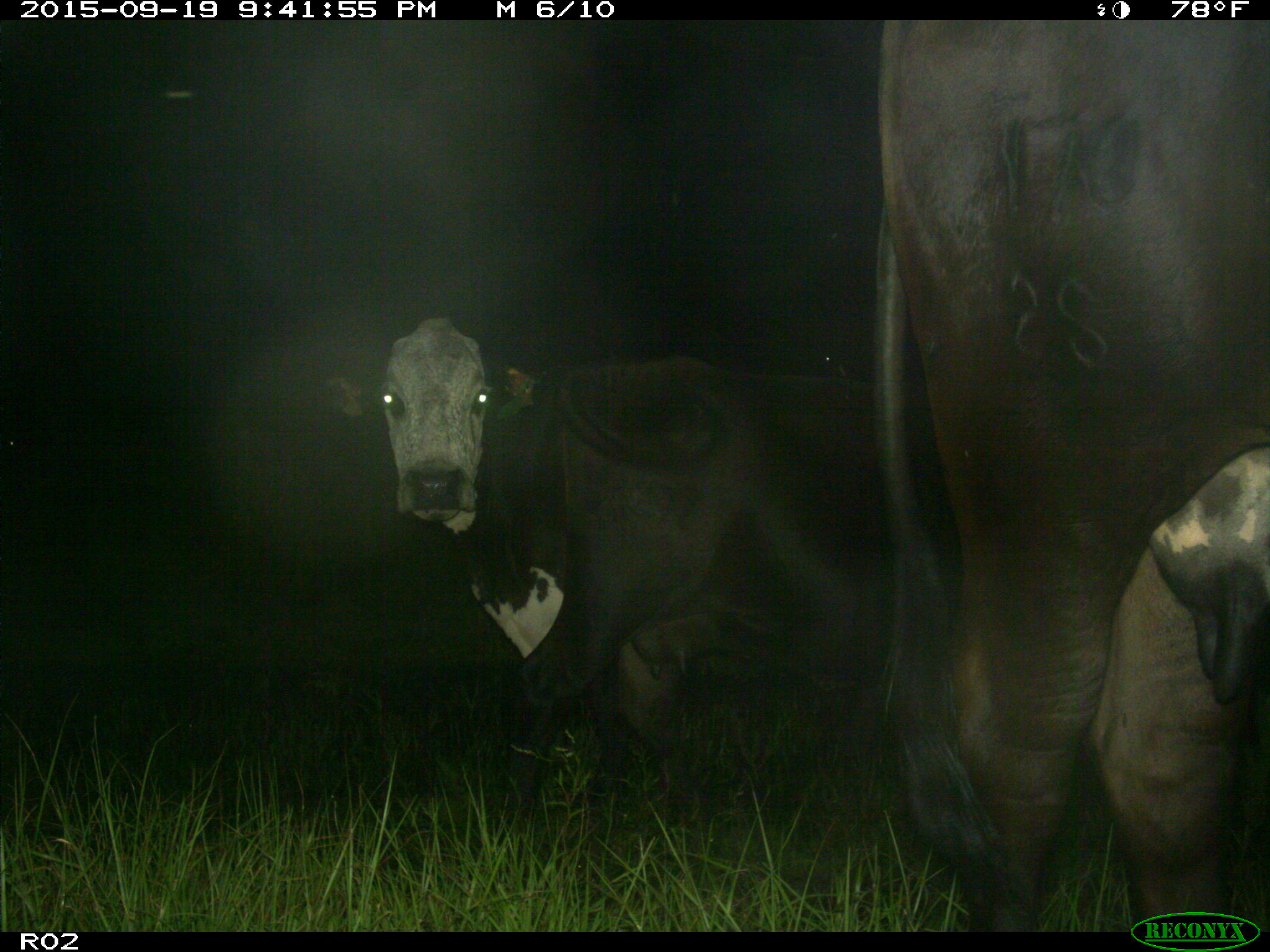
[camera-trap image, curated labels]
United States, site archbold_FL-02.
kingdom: Animalia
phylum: Chordata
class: Mammalia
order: Artiodactyla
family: Bovidae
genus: Bos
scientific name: Bos taurus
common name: domestic cow